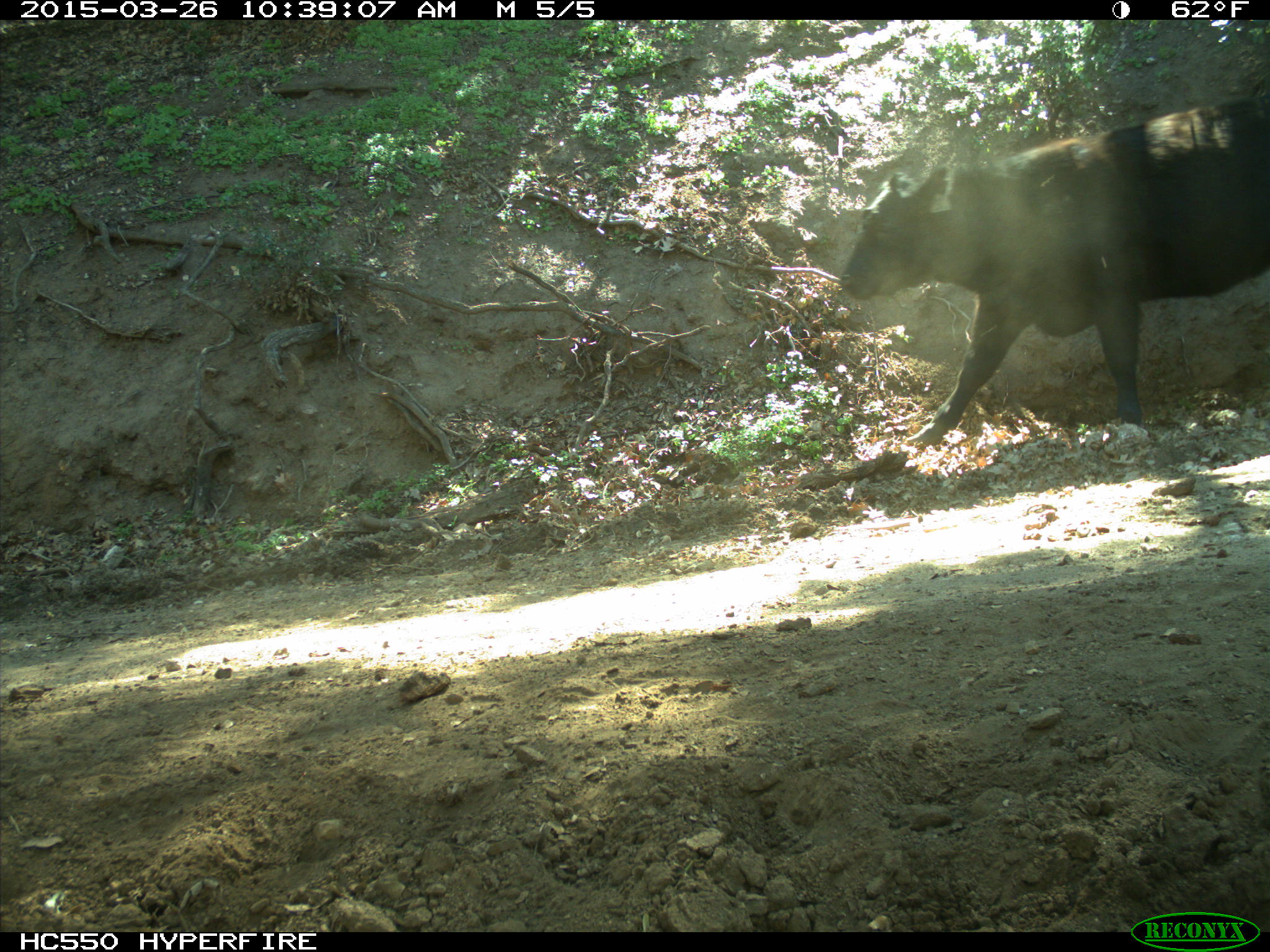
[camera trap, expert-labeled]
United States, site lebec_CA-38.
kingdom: Animalia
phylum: Chordata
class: Mammalia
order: Artiodactyla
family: Bovidae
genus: Bos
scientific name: Bos taurus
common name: domestic cow